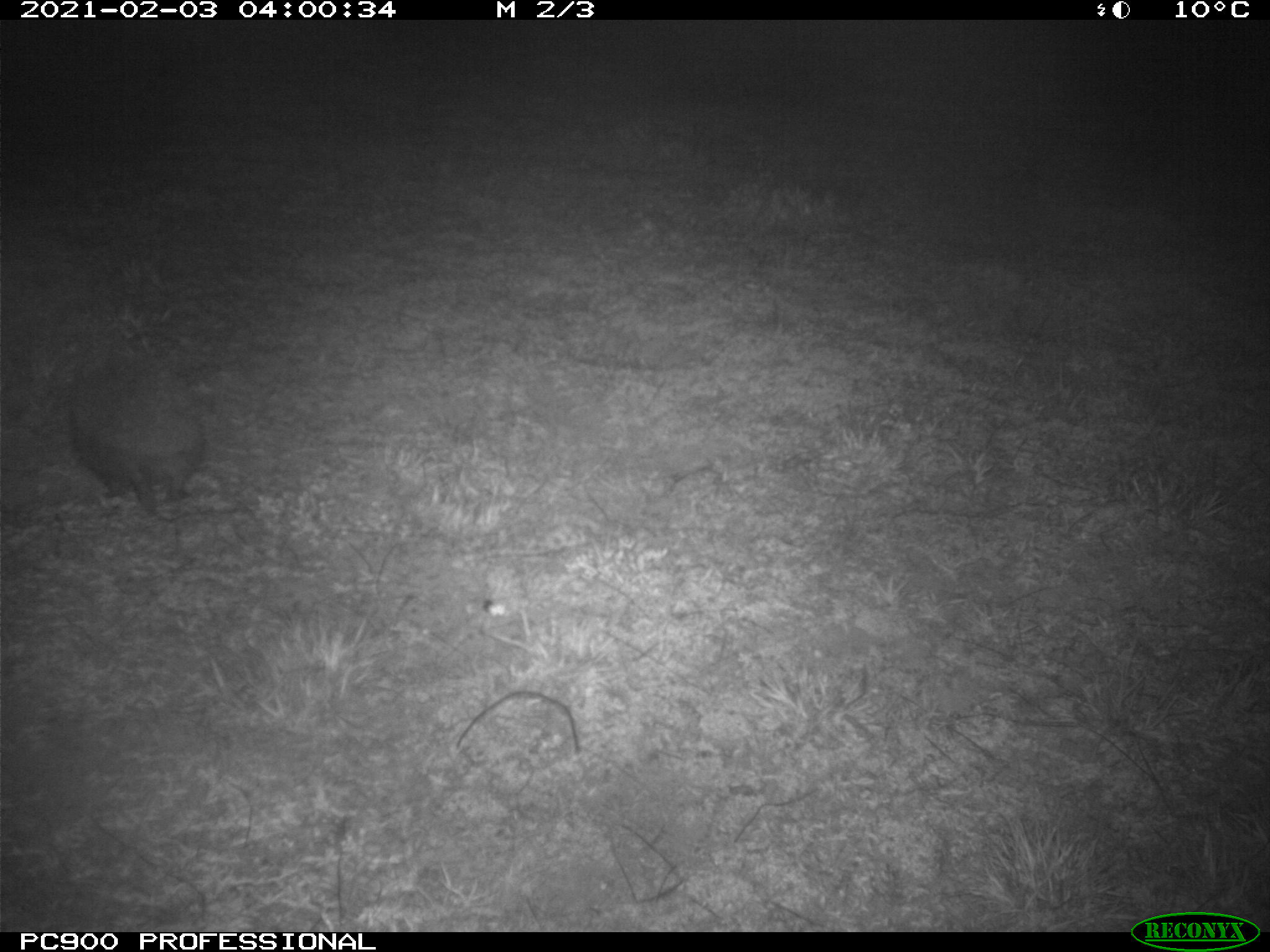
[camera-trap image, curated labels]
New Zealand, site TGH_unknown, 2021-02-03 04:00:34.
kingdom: Animalia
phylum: Chordata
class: Mammalia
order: Eulipotyphla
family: Erinaceidae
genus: Erinaceus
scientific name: Erinaceus europaeus europaeus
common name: european hedgehog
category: hedgehog